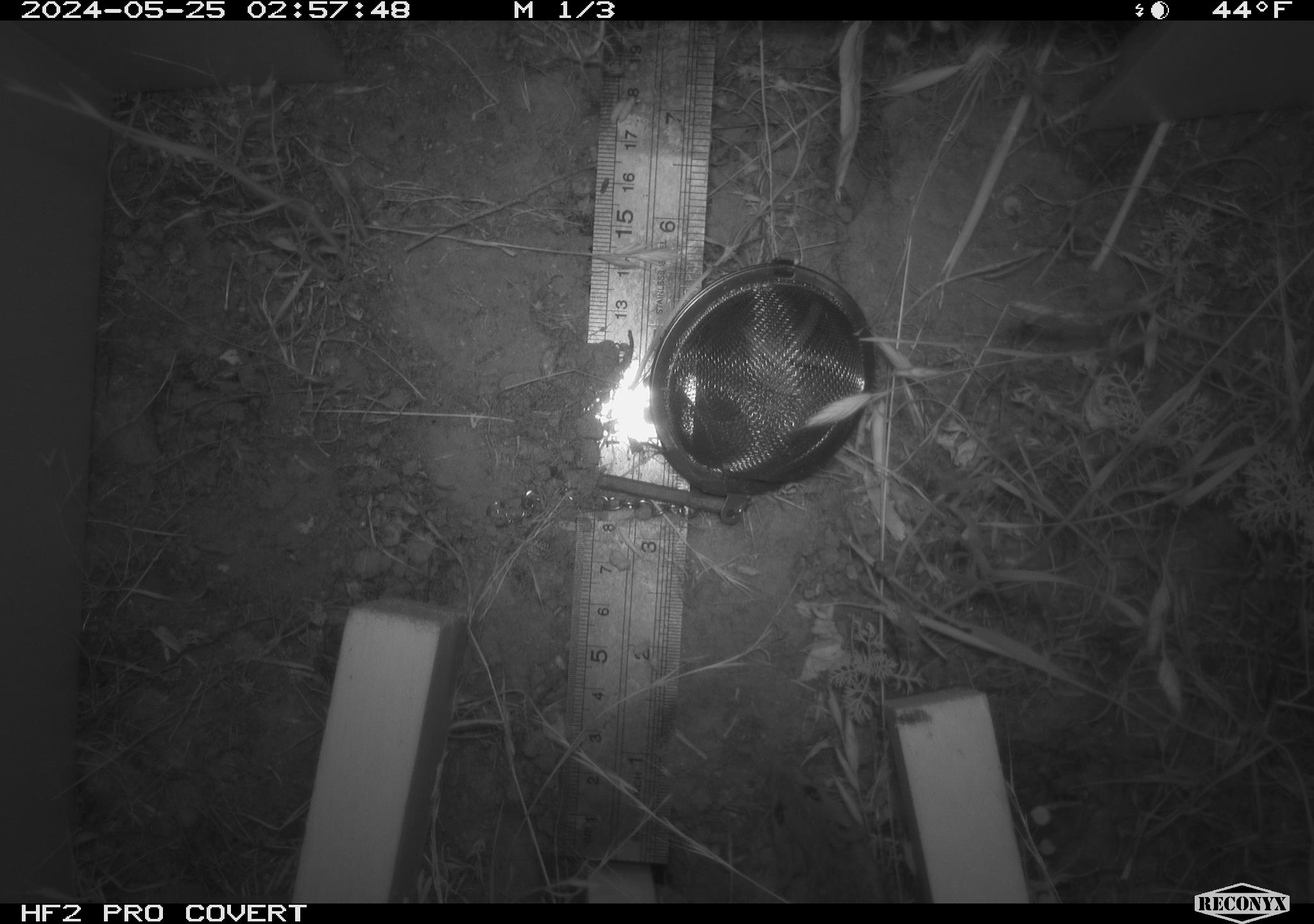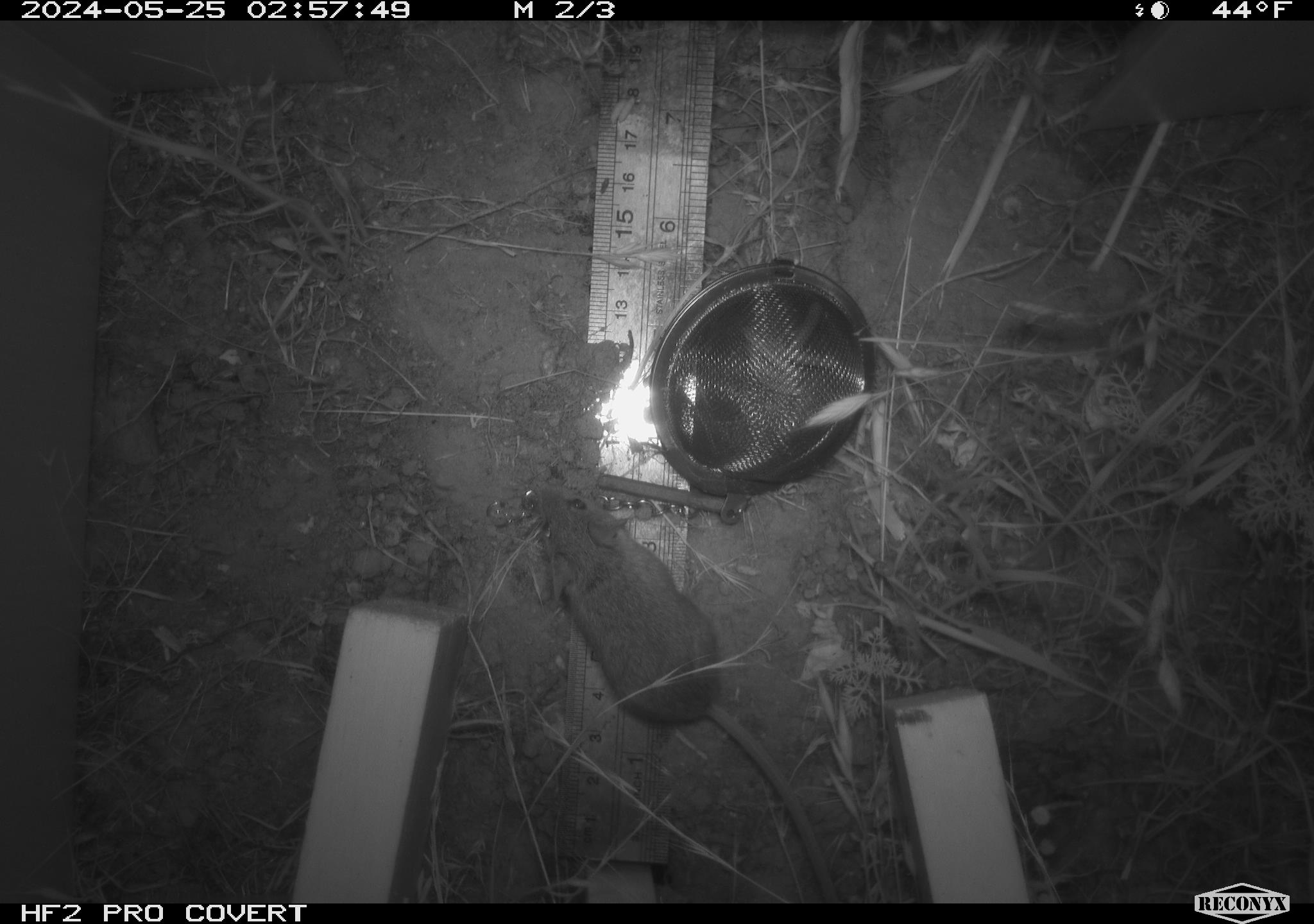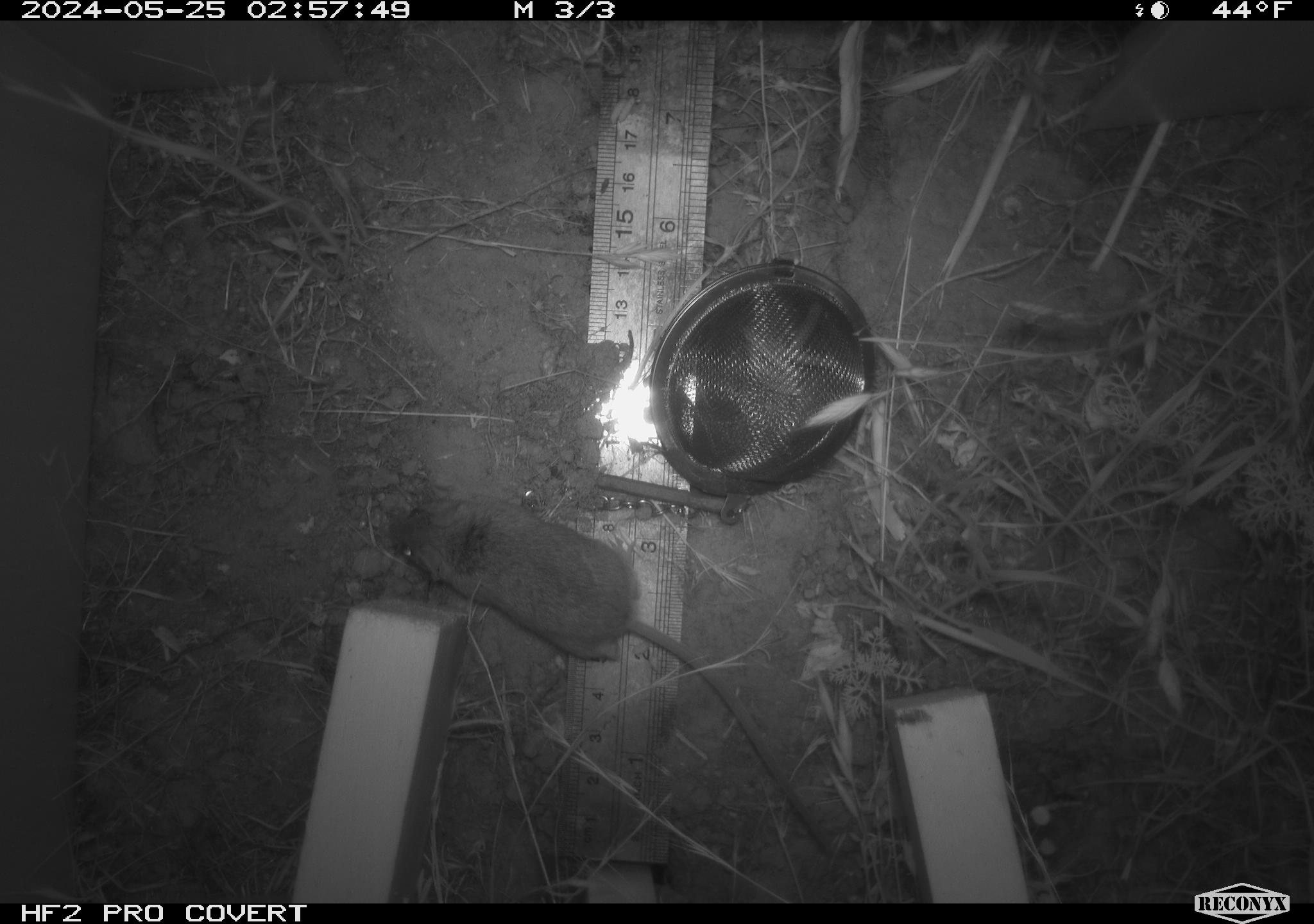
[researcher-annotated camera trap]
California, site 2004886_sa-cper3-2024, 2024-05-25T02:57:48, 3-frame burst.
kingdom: Animalia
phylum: Chordata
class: Mammalia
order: Rodentia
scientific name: Rodentia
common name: rodent